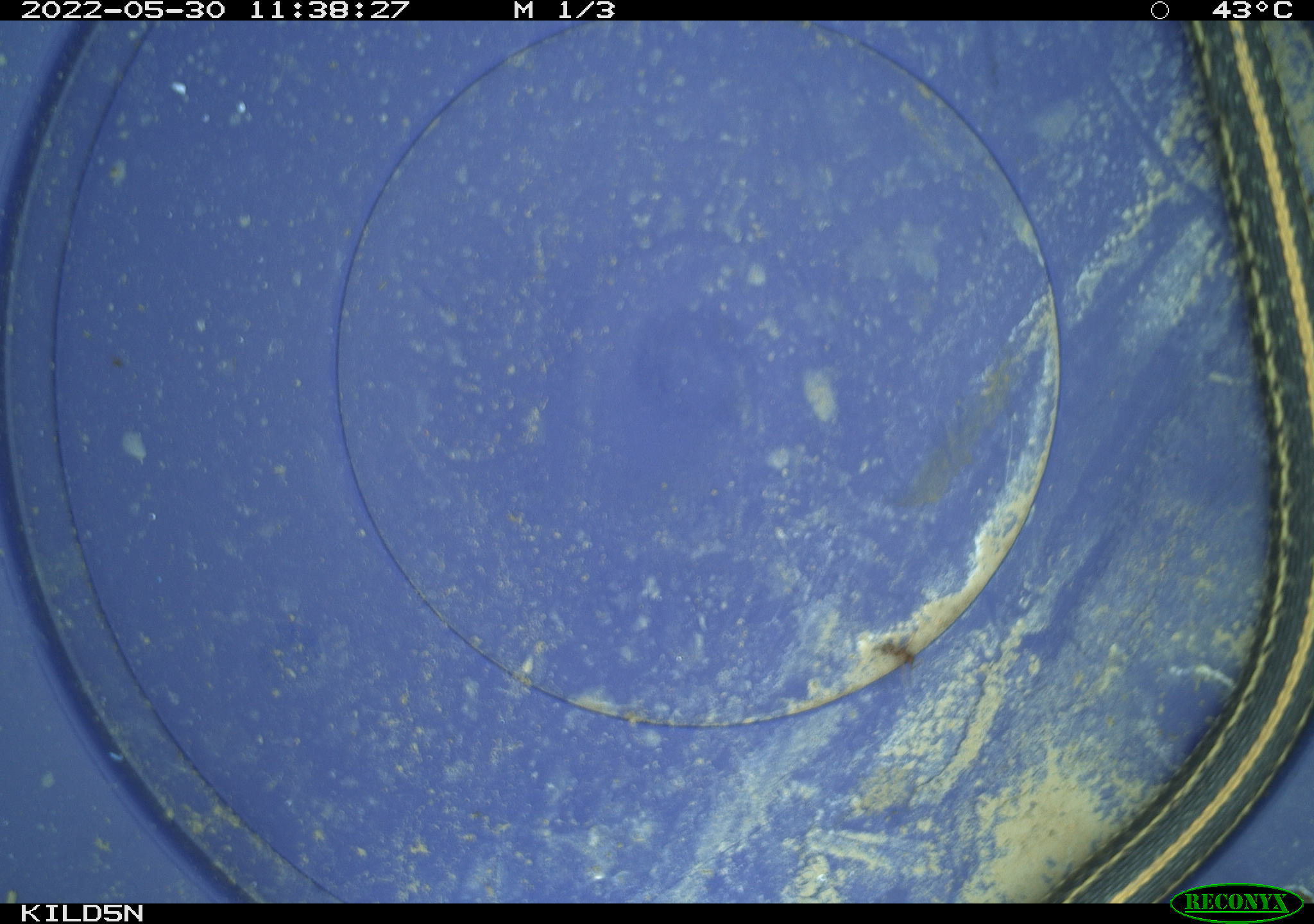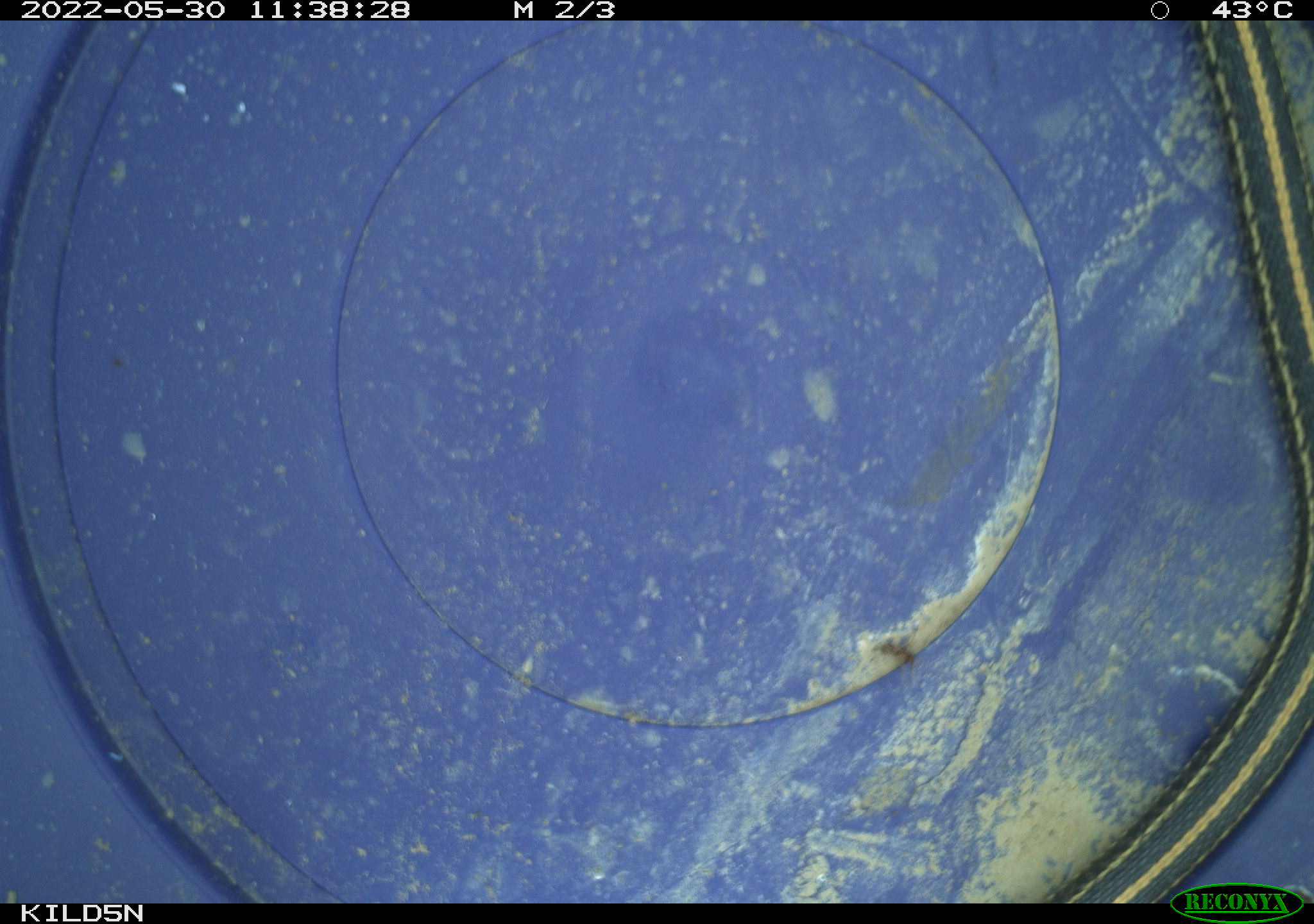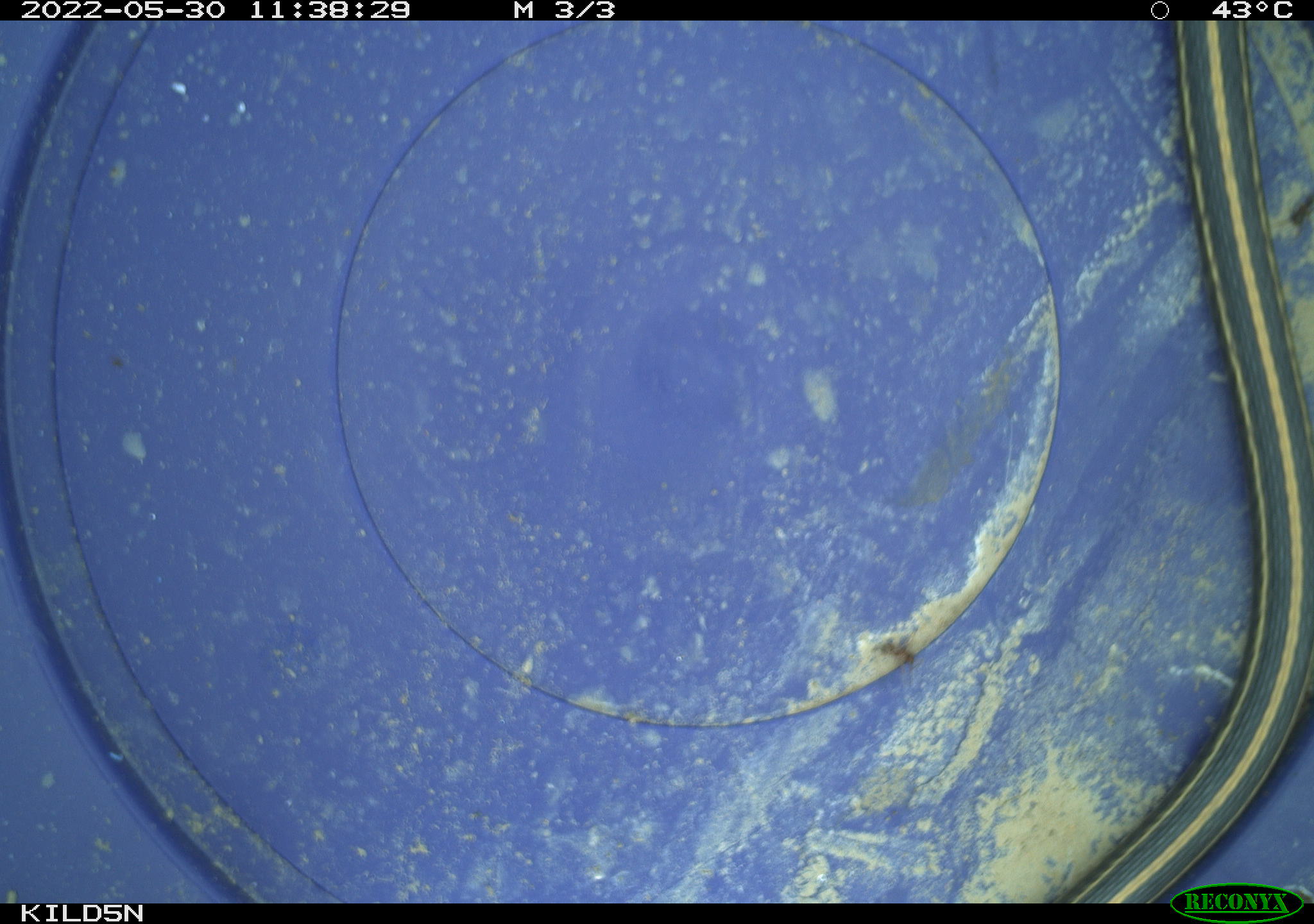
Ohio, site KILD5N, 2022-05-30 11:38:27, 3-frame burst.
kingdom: Animalia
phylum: Chordata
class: Reptilia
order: Squamata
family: Colubridae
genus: Thamnophis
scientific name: Thamnophis sirtalis sirtalis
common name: eastern gartersnake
Eastern gartersnake (Thamnophis sirtalis sirtalis).